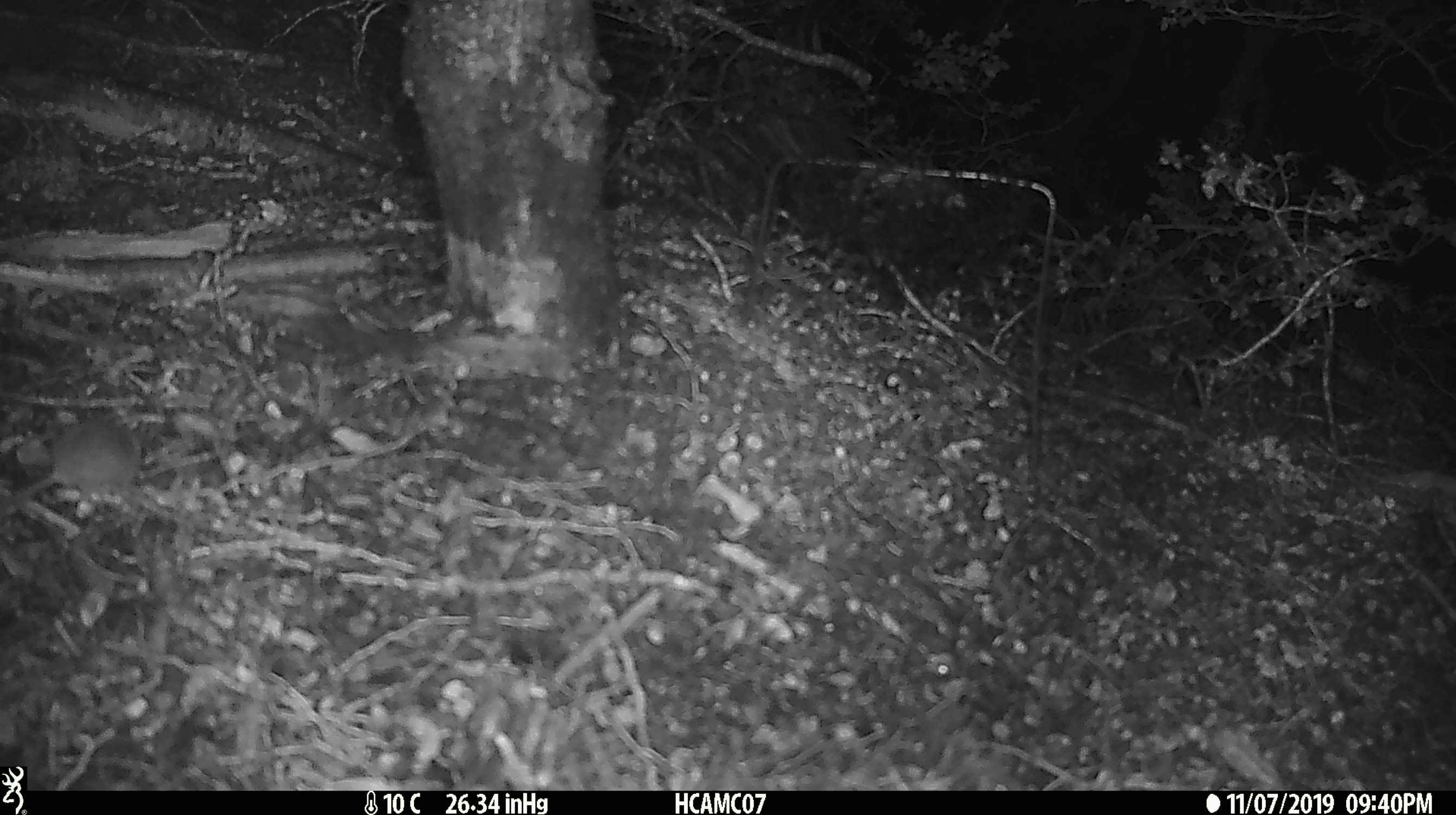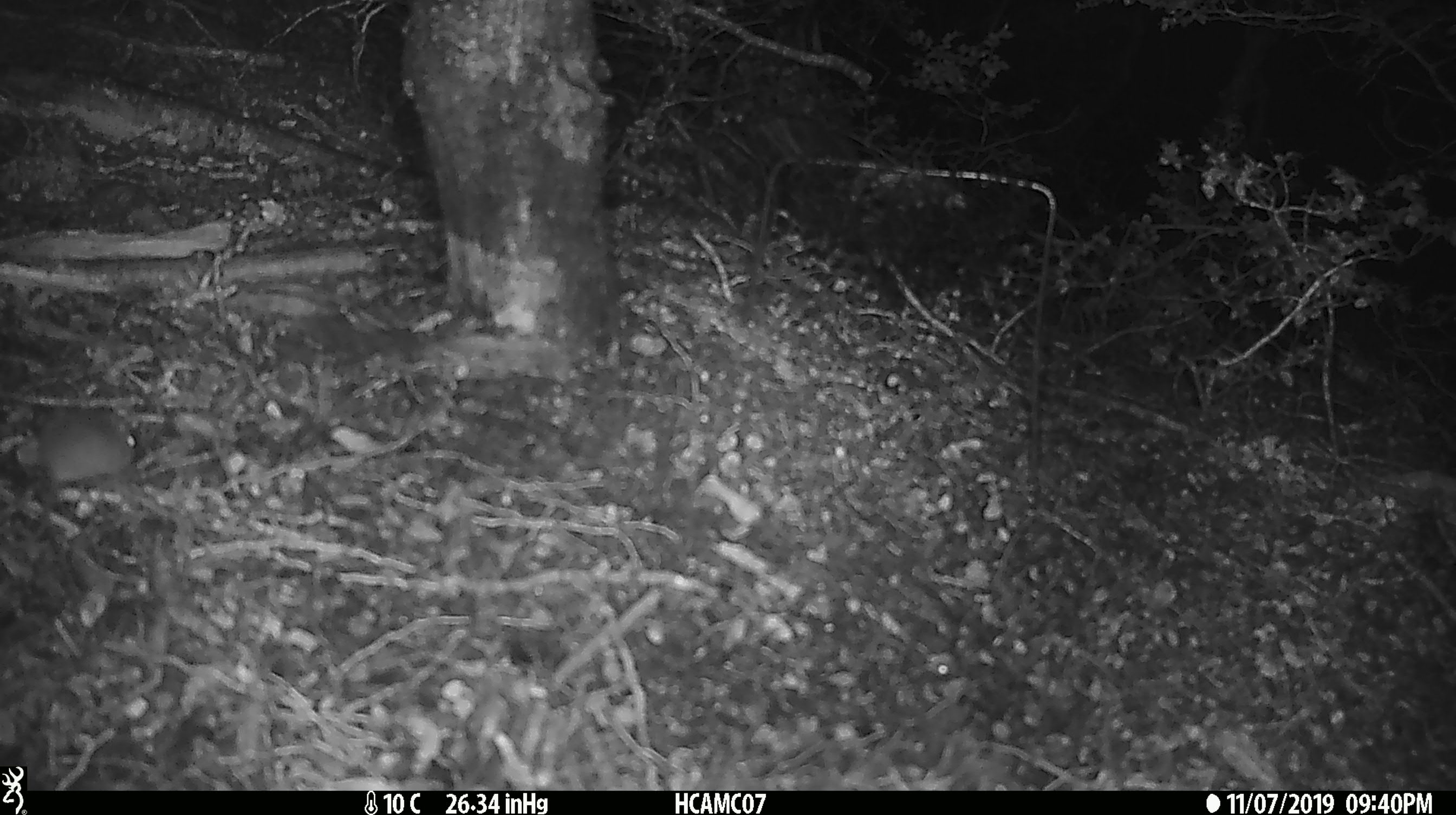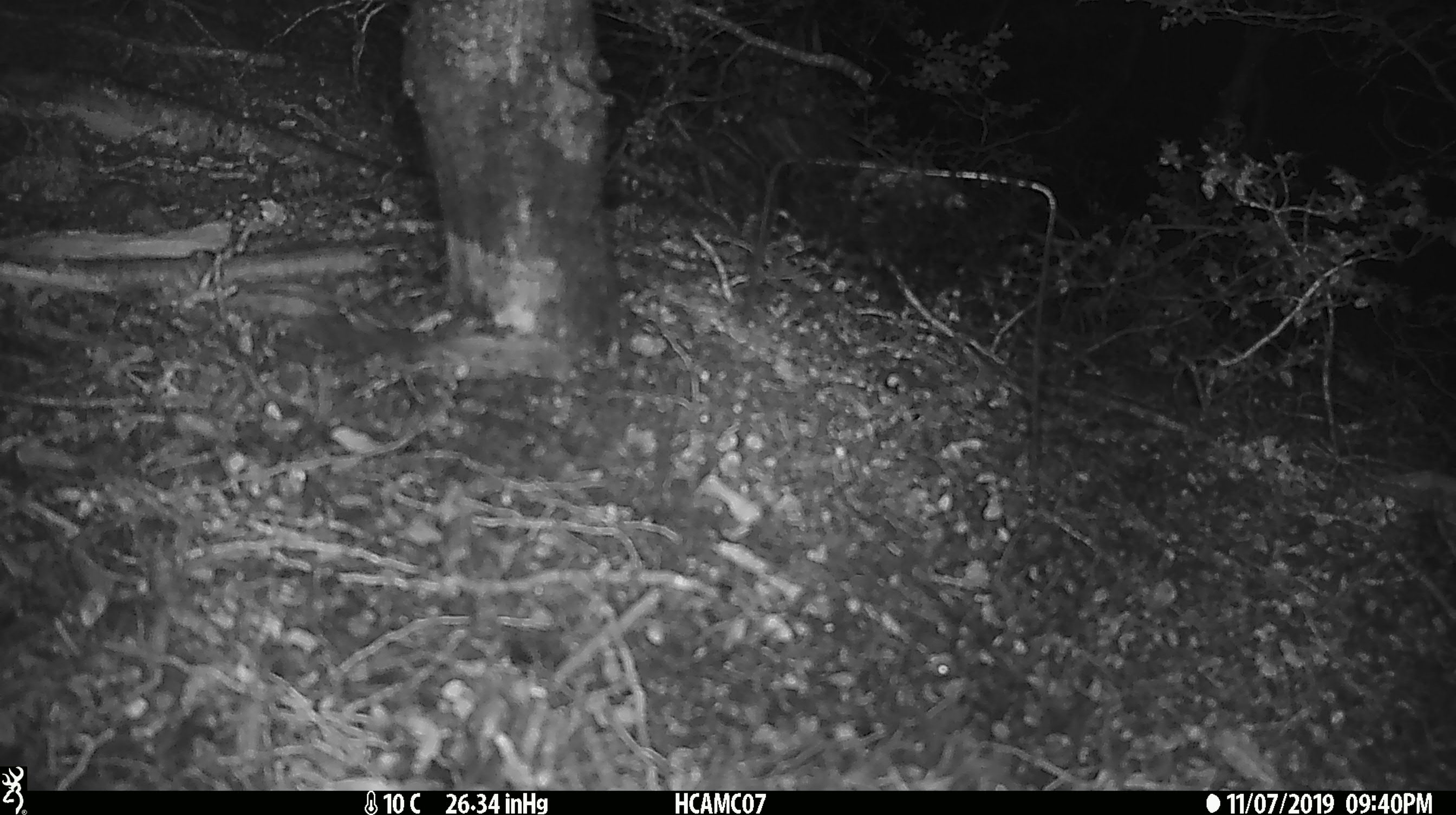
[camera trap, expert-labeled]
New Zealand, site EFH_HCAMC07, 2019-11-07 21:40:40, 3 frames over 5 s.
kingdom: Animalia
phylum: Chordata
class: Mammalia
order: Rodentia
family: Muridae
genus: Mus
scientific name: Mus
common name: mouse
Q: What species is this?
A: Mouse (Mus).